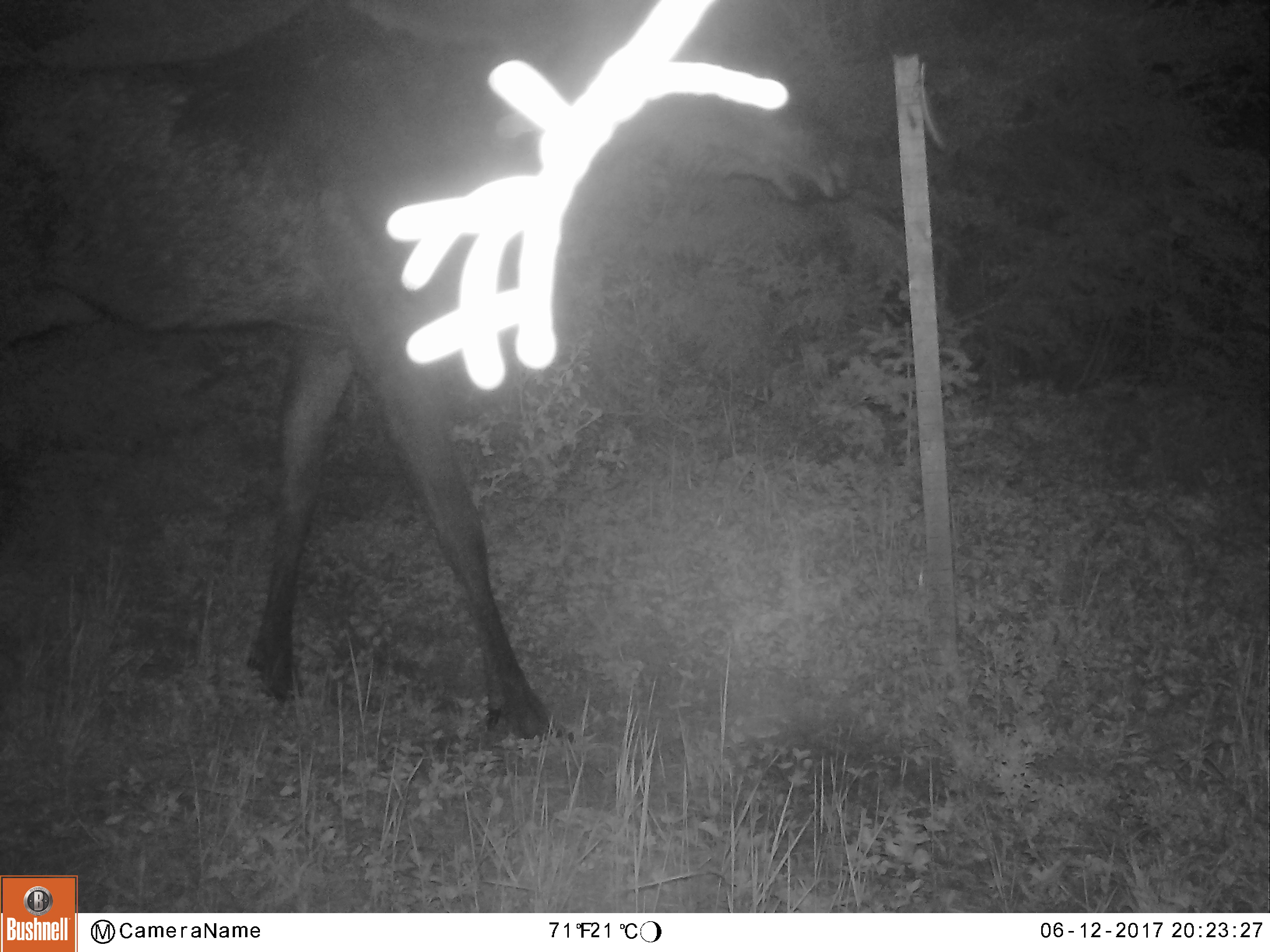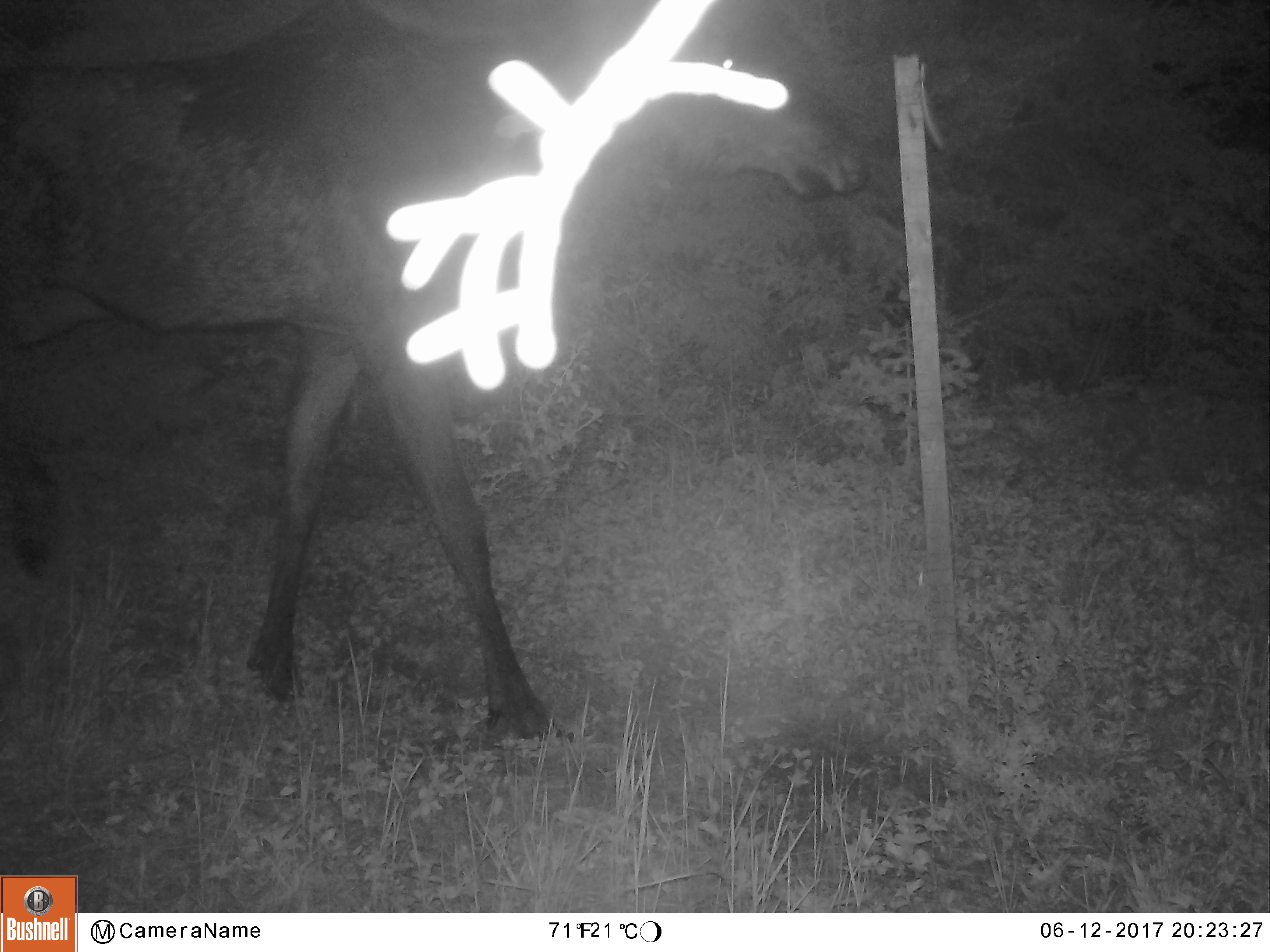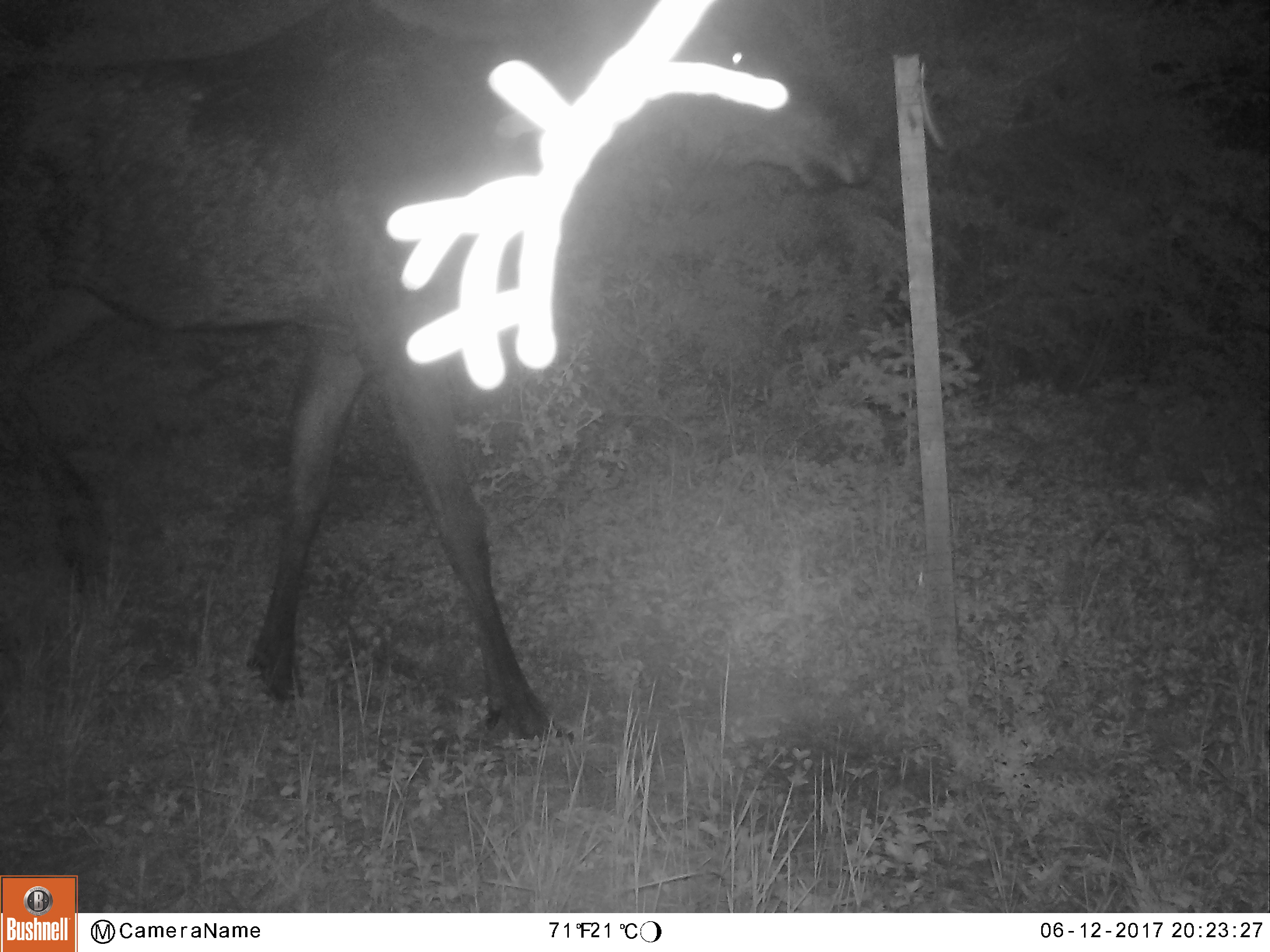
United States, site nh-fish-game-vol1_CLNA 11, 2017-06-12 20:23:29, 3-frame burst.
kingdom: Animalia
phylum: Chordata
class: Mammalia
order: Artiodactyla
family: Cervidae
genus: Alces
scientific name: Alces alces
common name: moose